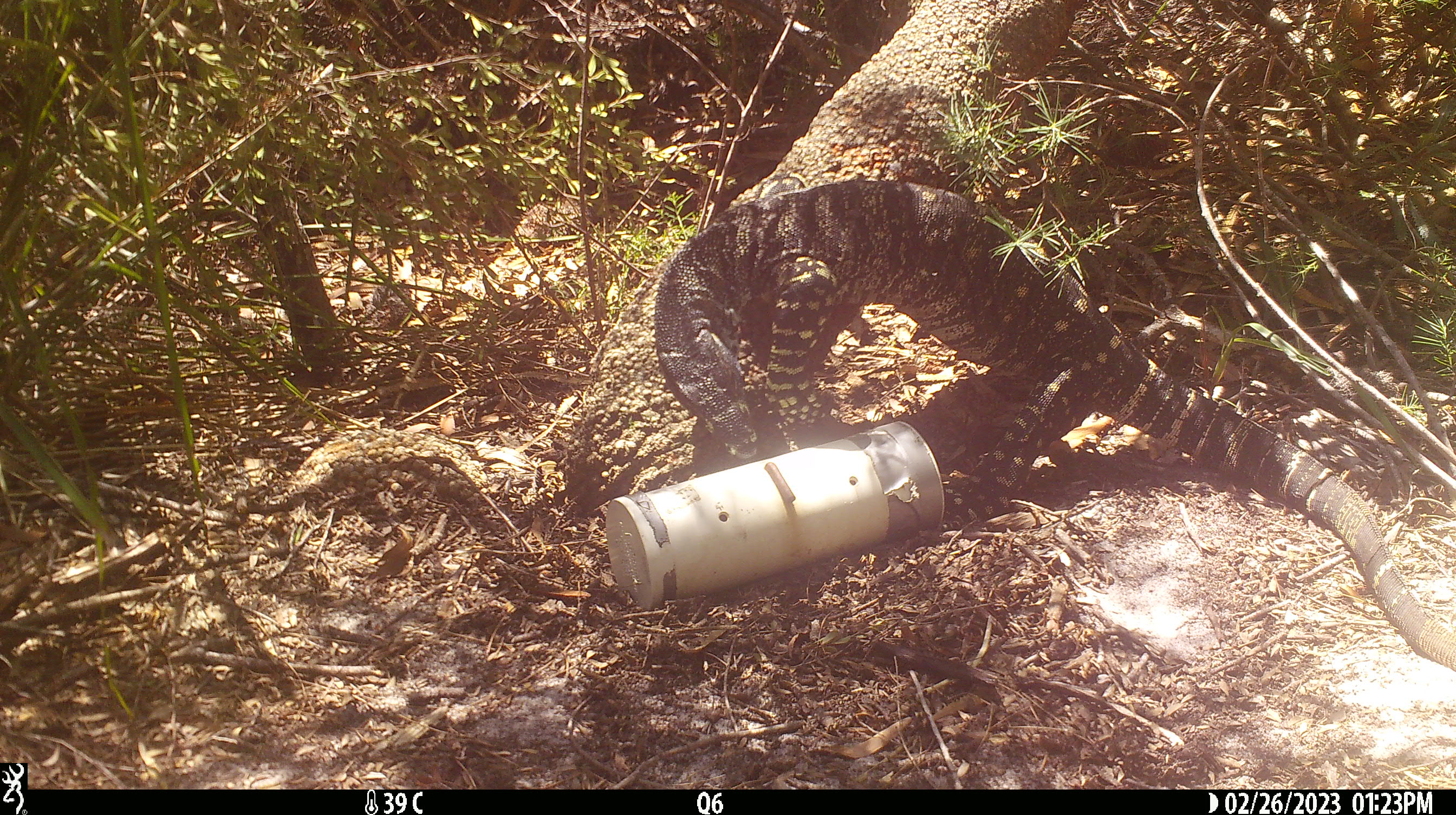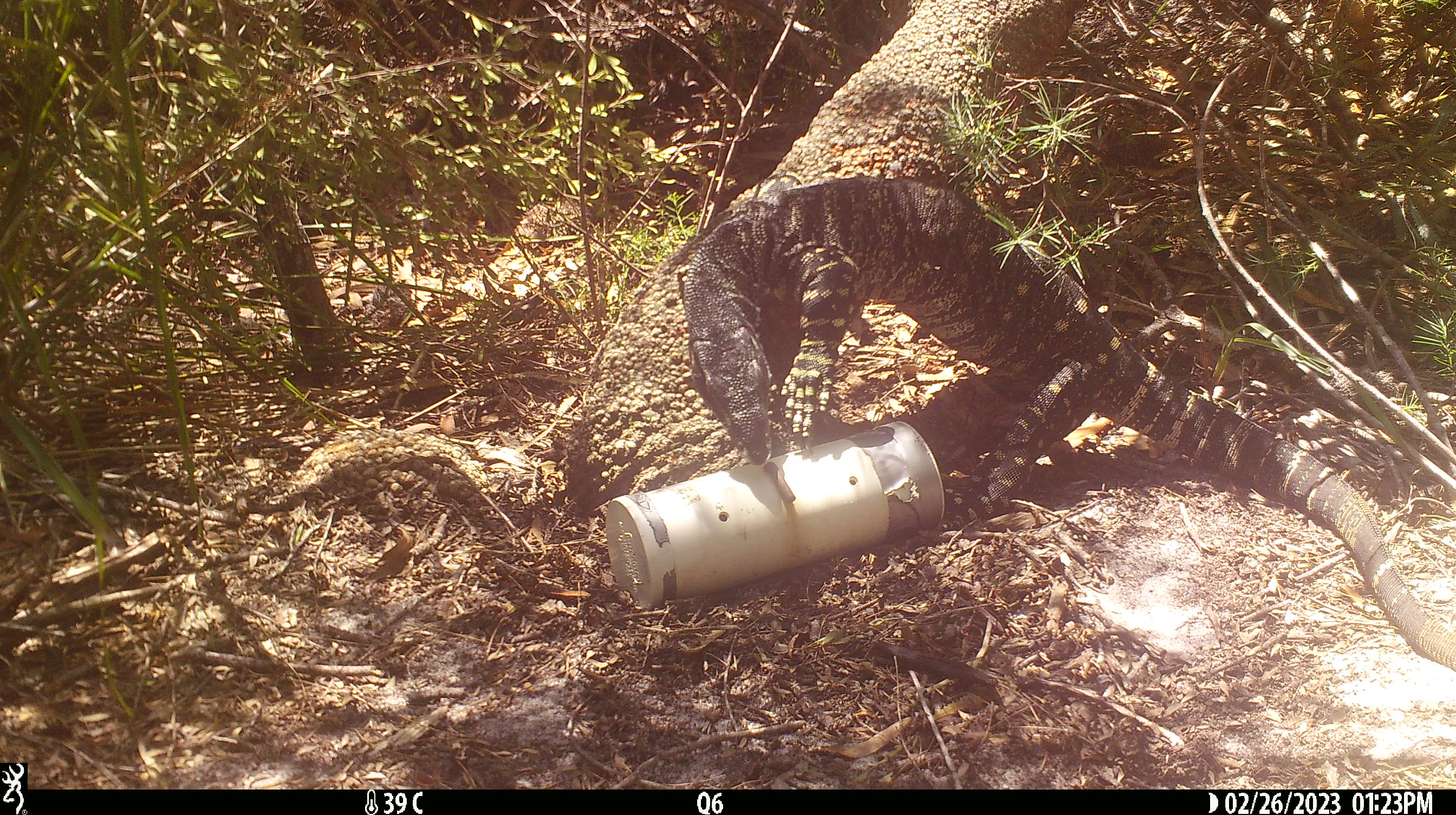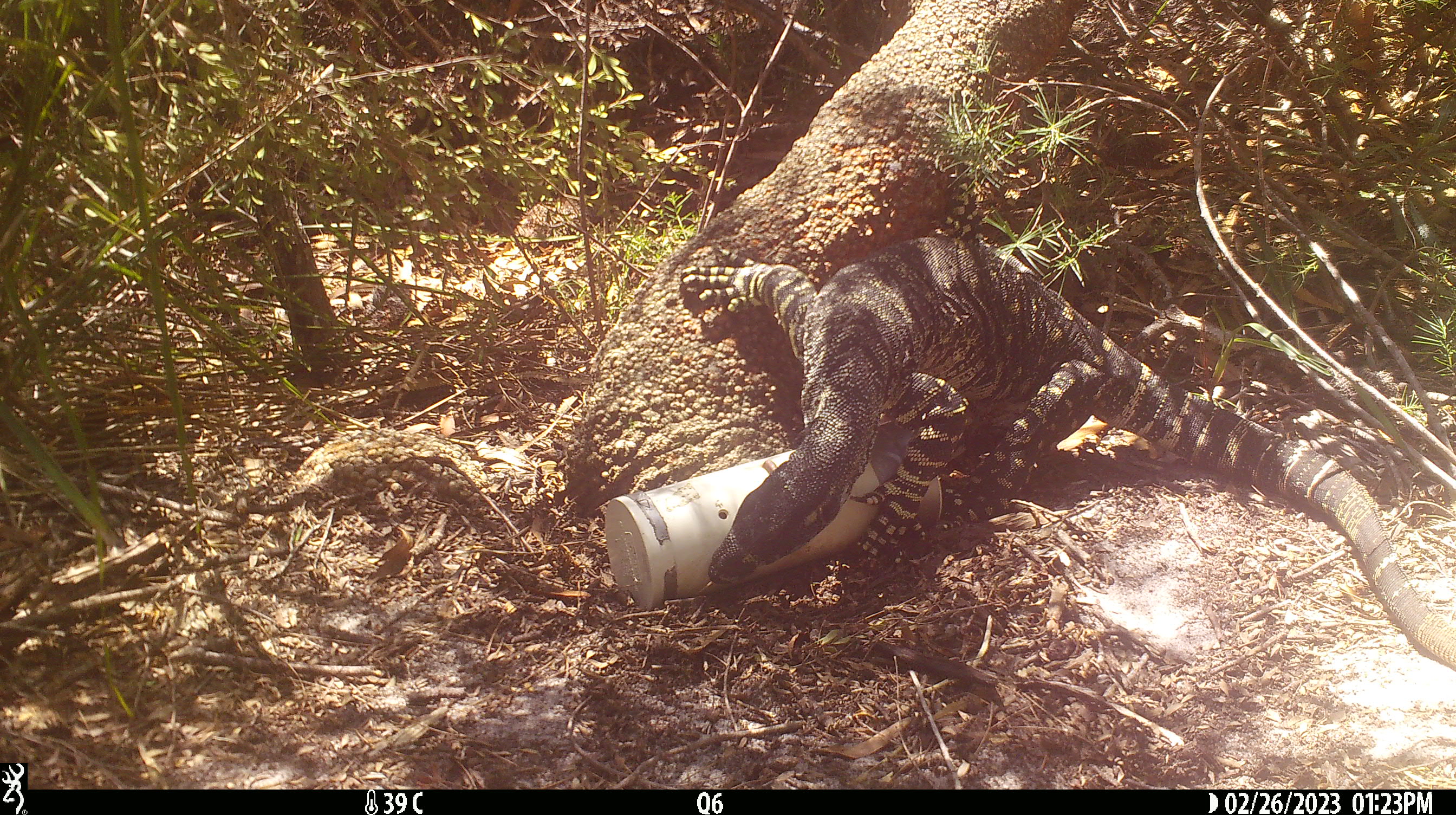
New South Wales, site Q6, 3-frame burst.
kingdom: Animalia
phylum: Chordata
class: Reptilia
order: Squamata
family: Varanidae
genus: Varanus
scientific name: Varanus varius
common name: lace monitor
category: goanna